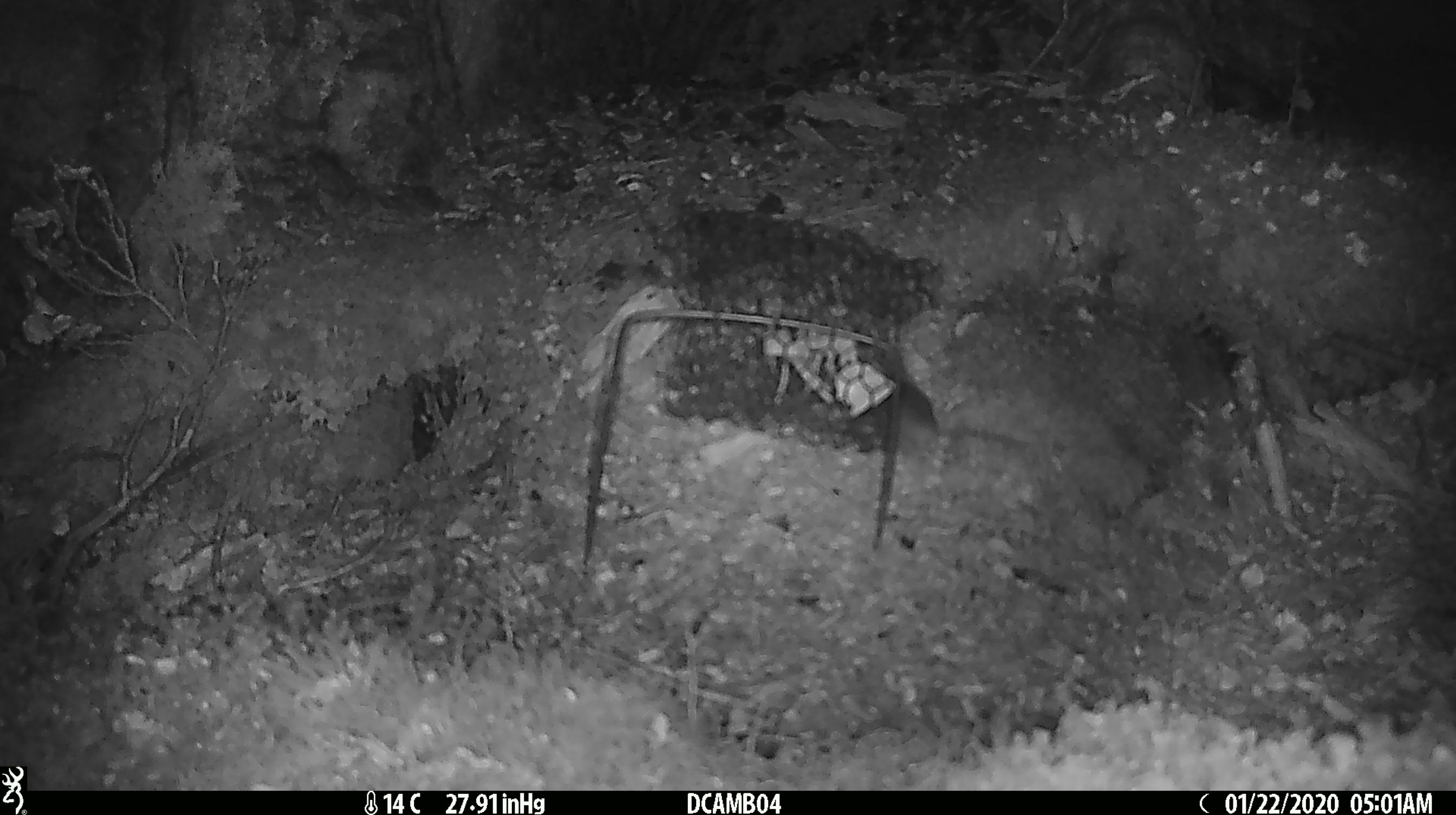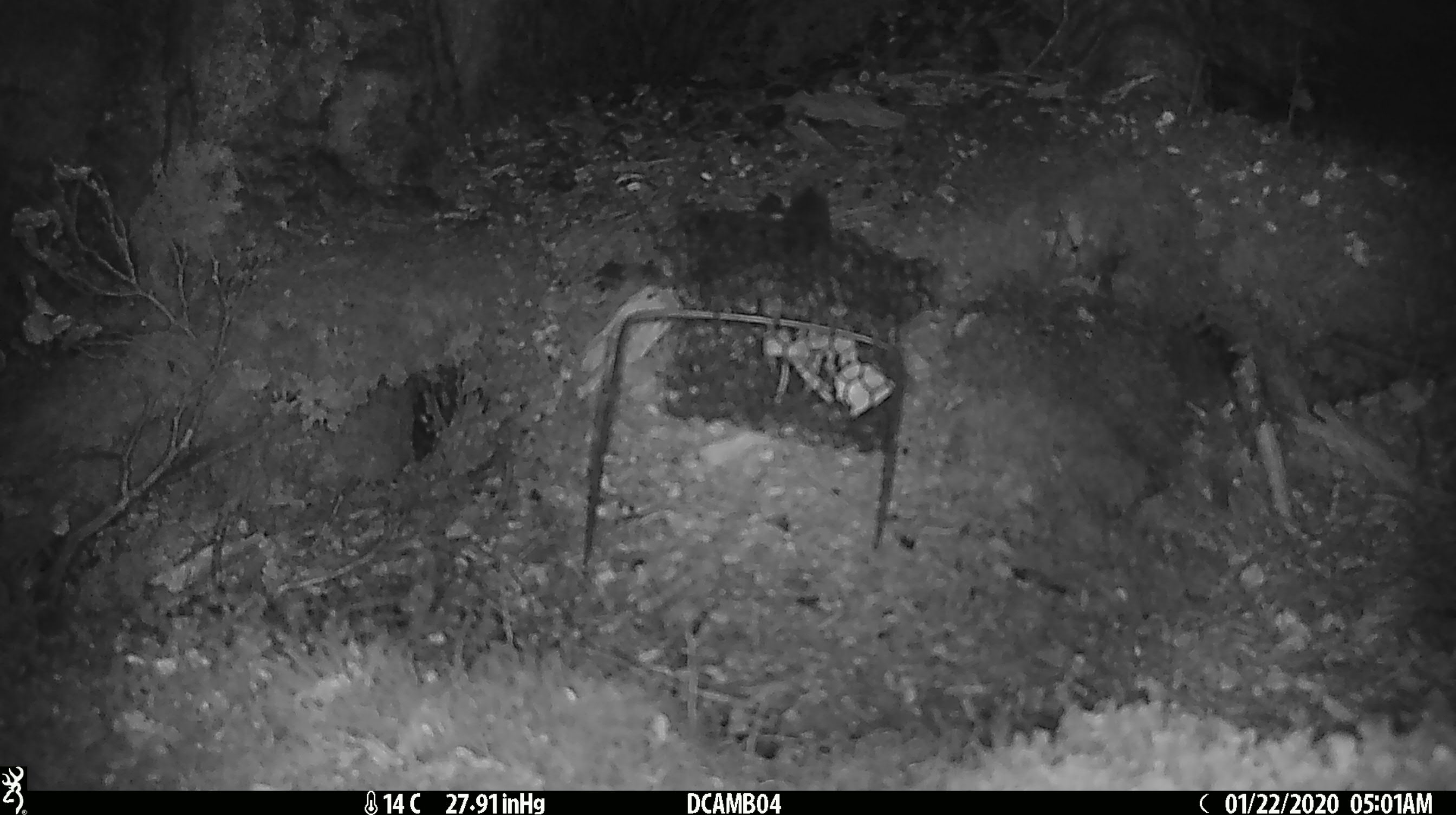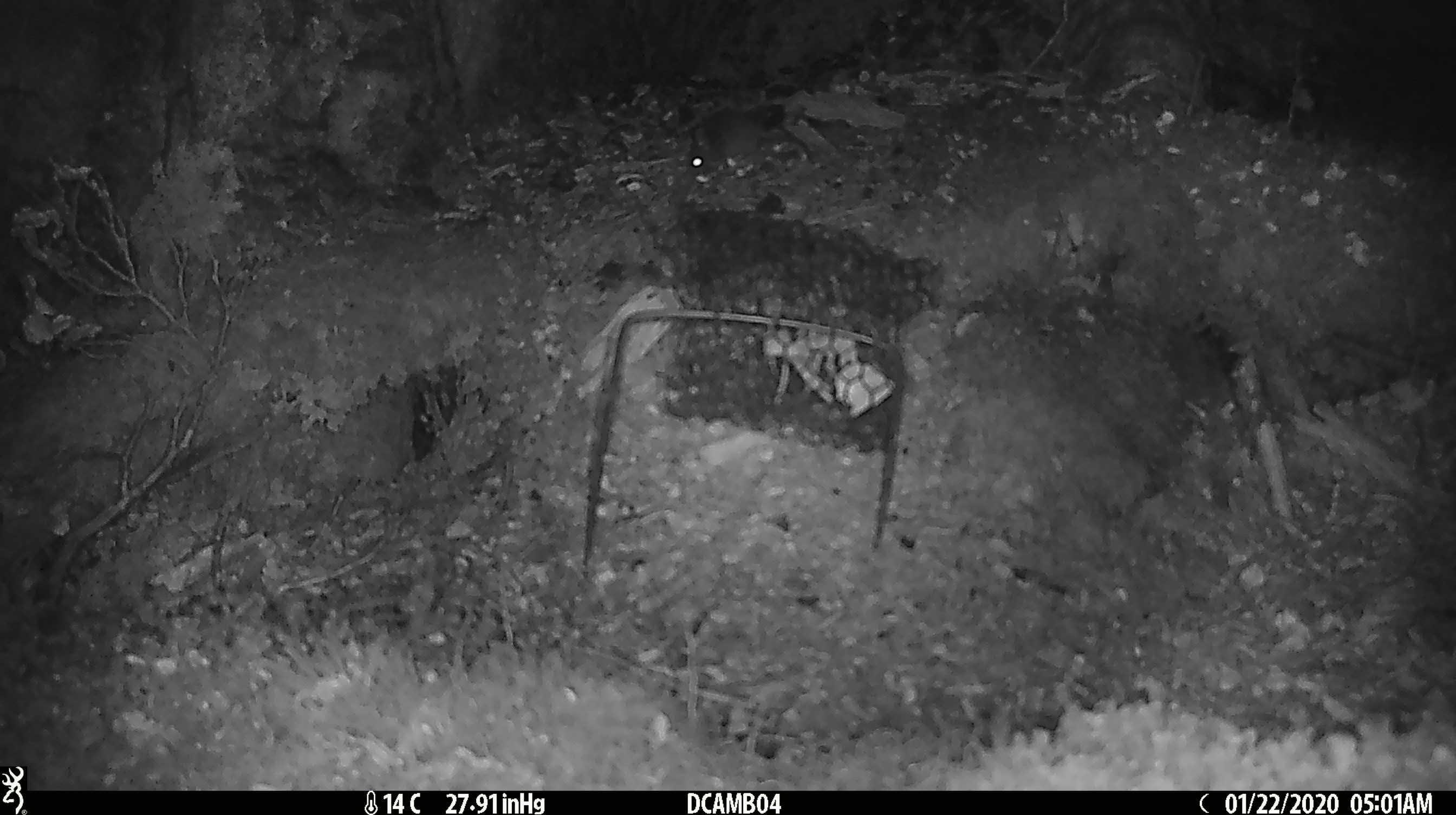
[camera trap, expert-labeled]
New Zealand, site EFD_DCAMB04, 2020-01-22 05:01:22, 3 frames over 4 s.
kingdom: Animalia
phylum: Chordata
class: Mammalia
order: Rodentia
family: Muridae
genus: Mus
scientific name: Mus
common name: mouse